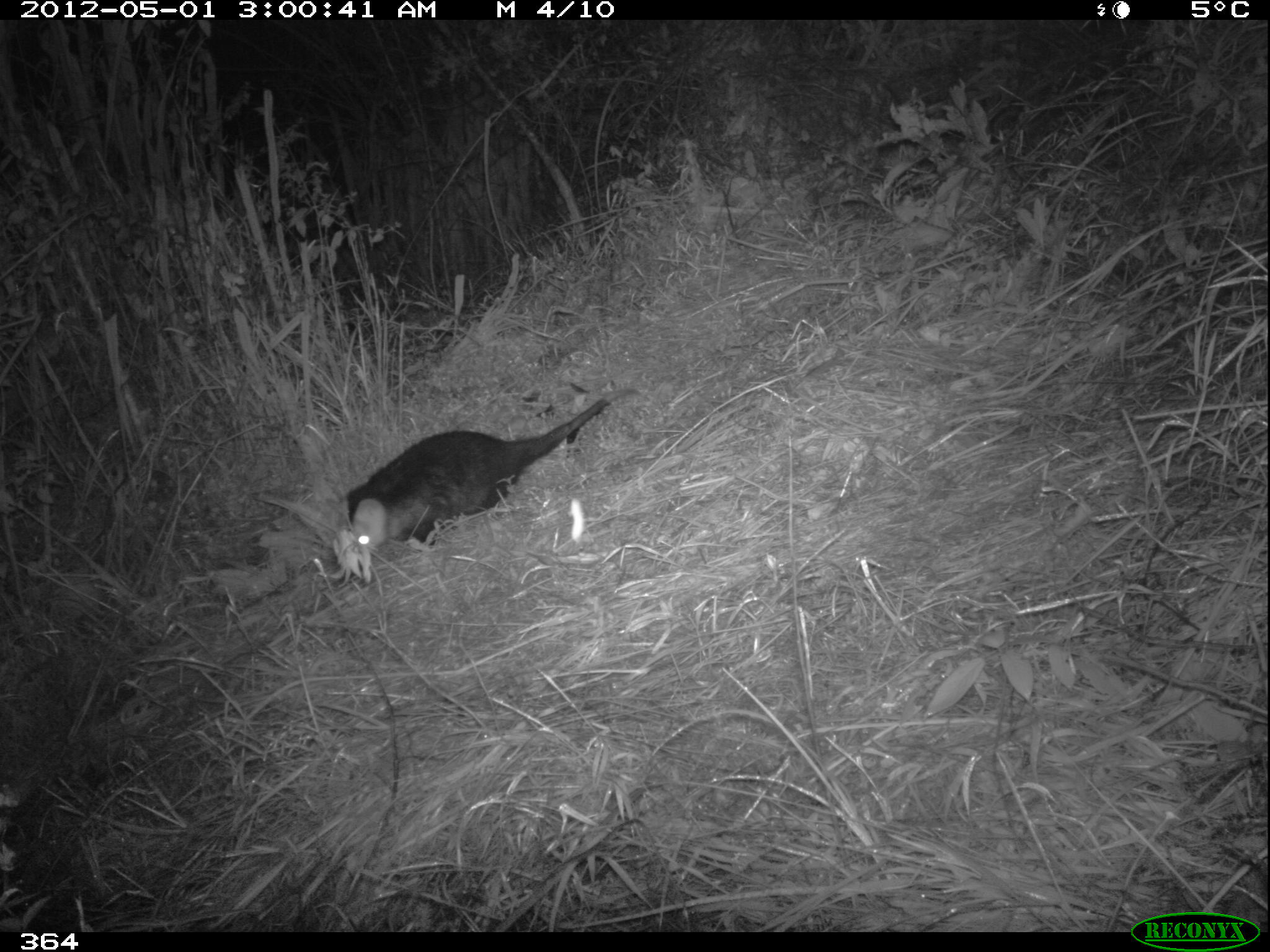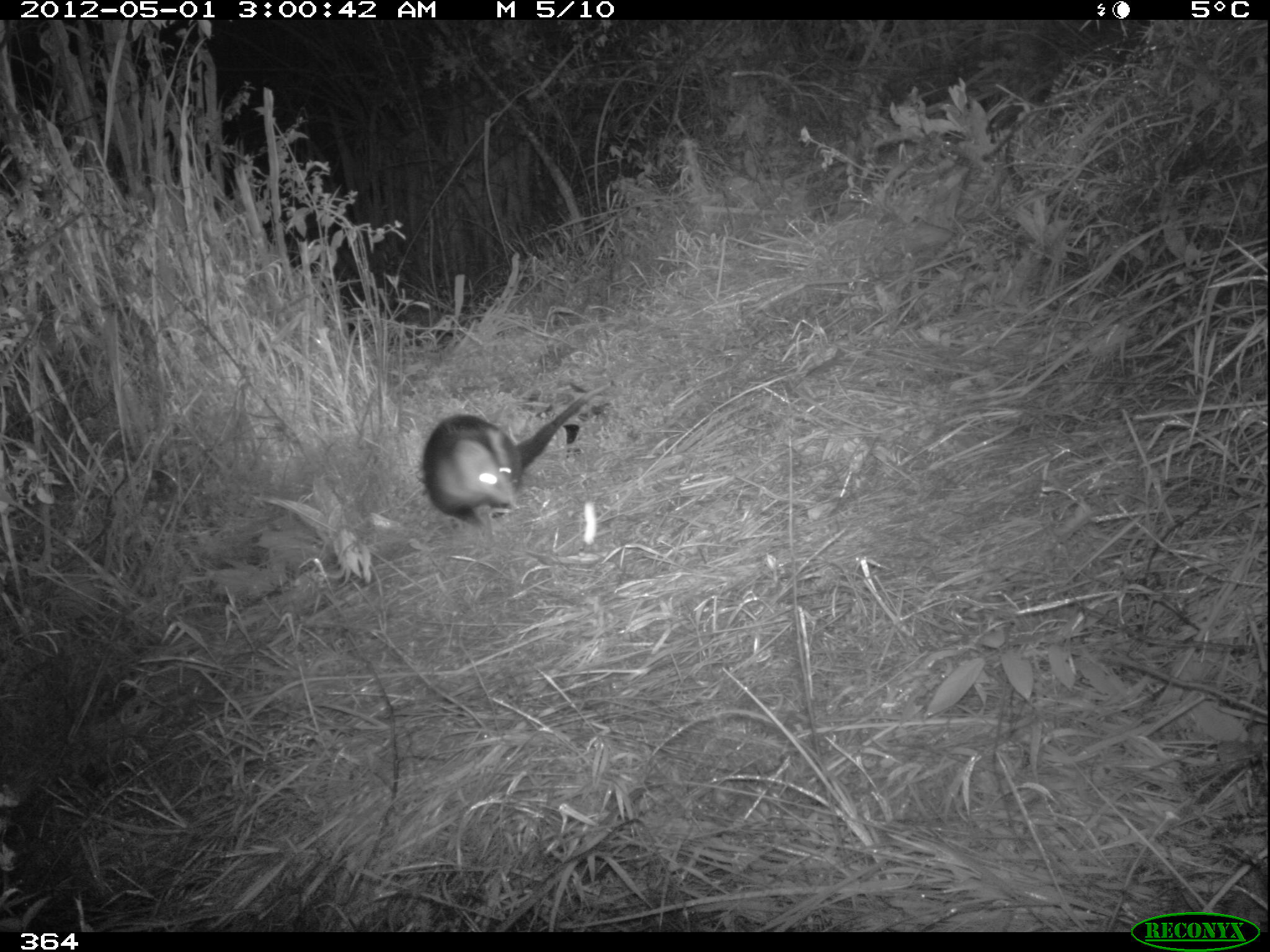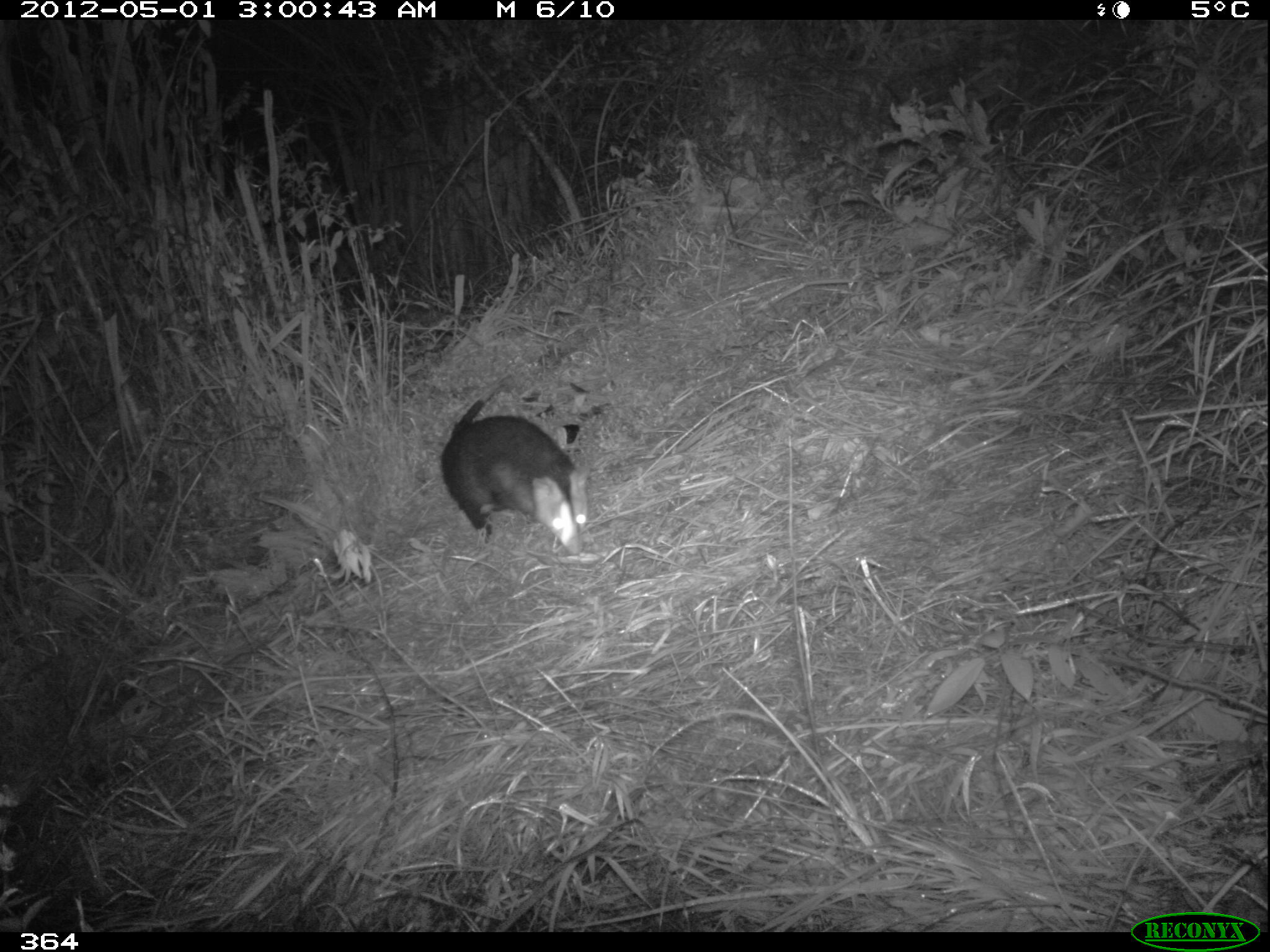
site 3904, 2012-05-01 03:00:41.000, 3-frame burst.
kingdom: Animalia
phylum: Chordata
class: Mammalia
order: Didelphimorphia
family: Didelphidae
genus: Didelphis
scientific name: Didelphis pernigra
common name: andean white-eared opossum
Didelphis pernigra (andean white-eared opossum).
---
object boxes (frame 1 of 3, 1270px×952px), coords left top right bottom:
didelphis pernigra: 348 386 643 550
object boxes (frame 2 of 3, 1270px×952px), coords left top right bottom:
didelphis pernigra: 421 381 614 527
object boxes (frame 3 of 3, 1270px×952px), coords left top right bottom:
didelphis pernigra: 440 373 592 559